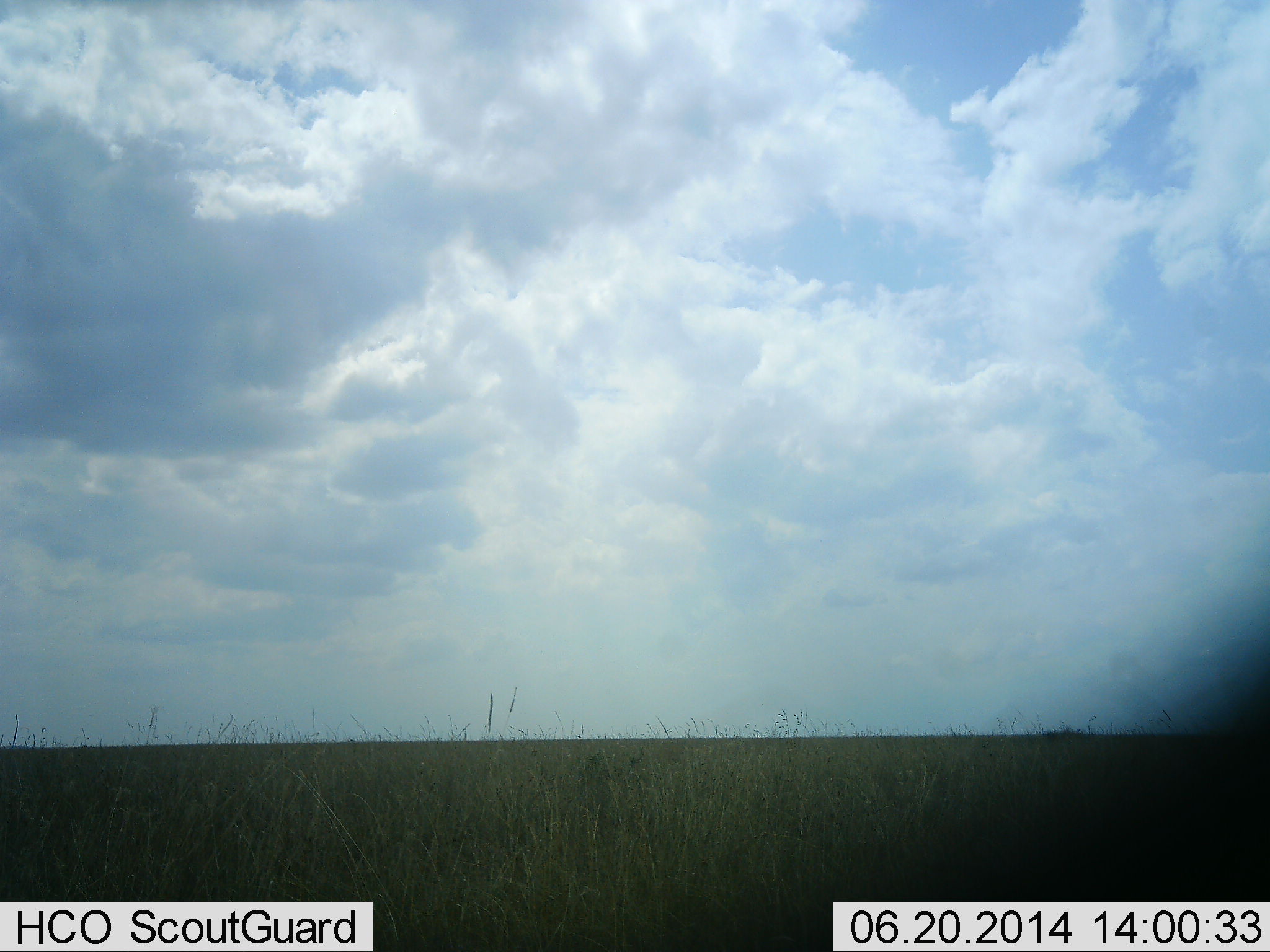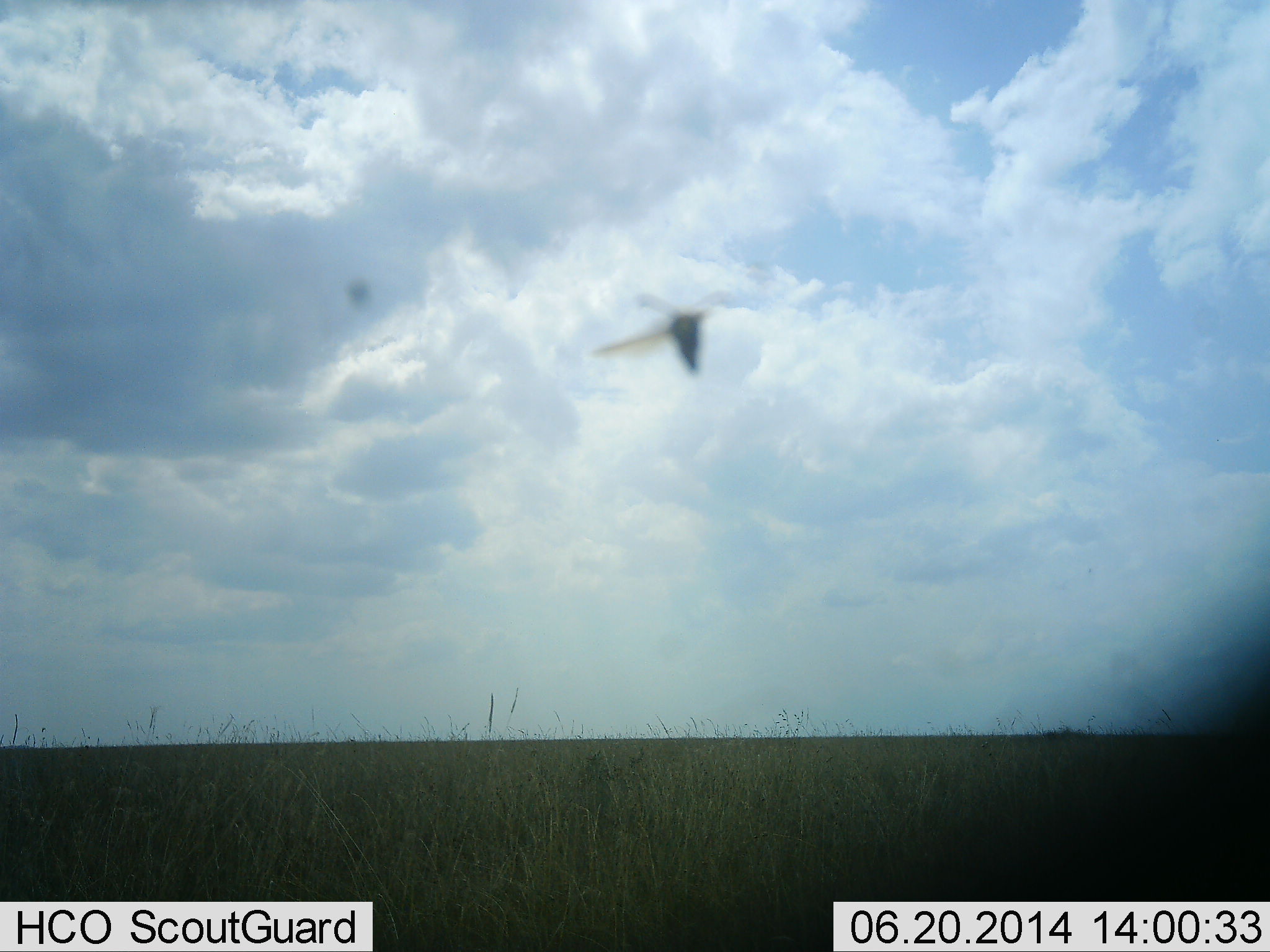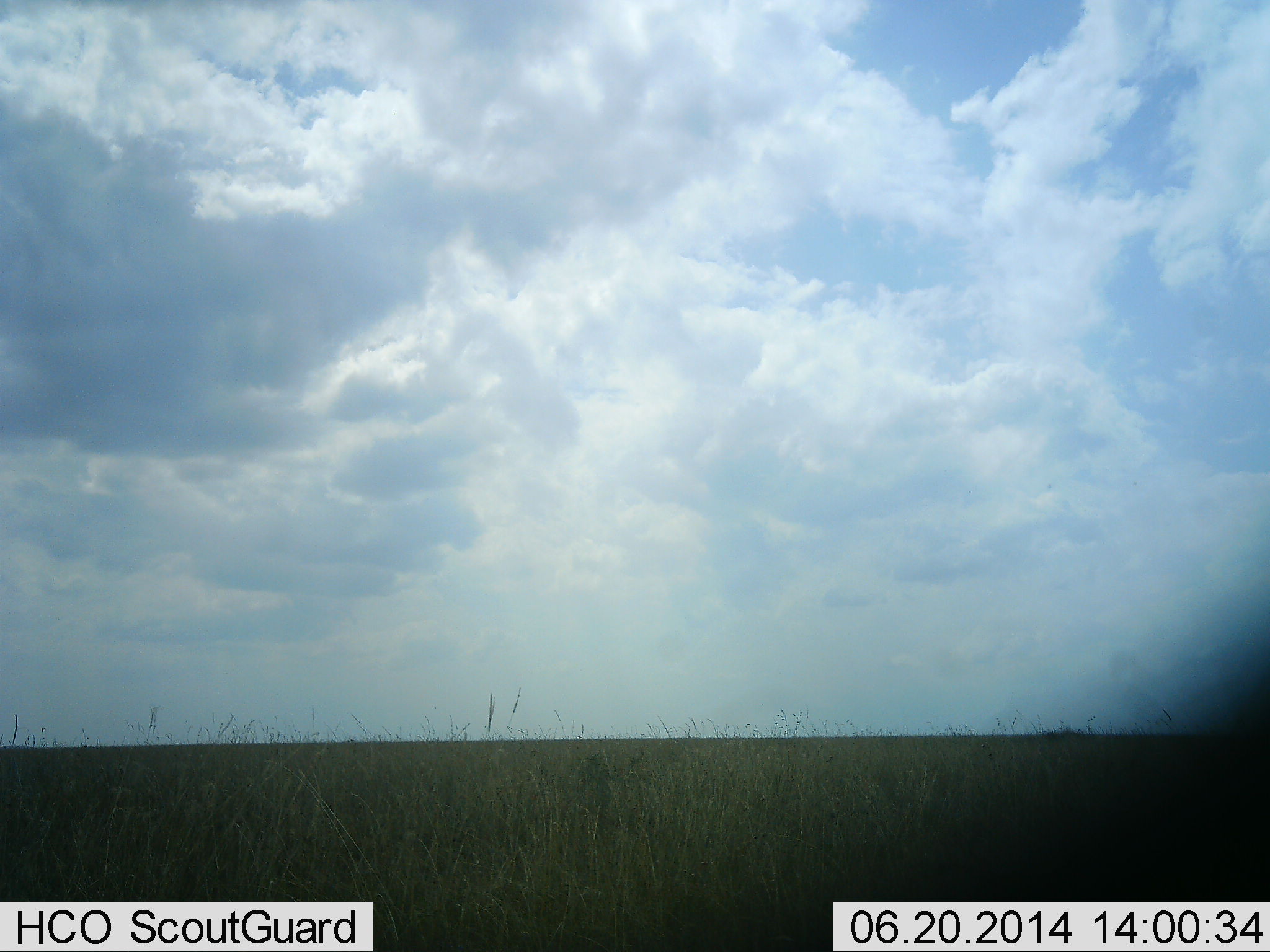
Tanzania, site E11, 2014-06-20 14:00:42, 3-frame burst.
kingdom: Animalia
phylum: Arthropoda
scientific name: Arthropoda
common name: arthropods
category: insectspider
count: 1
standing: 0%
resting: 0%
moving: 100%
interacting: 0%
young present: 0%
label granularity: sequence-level